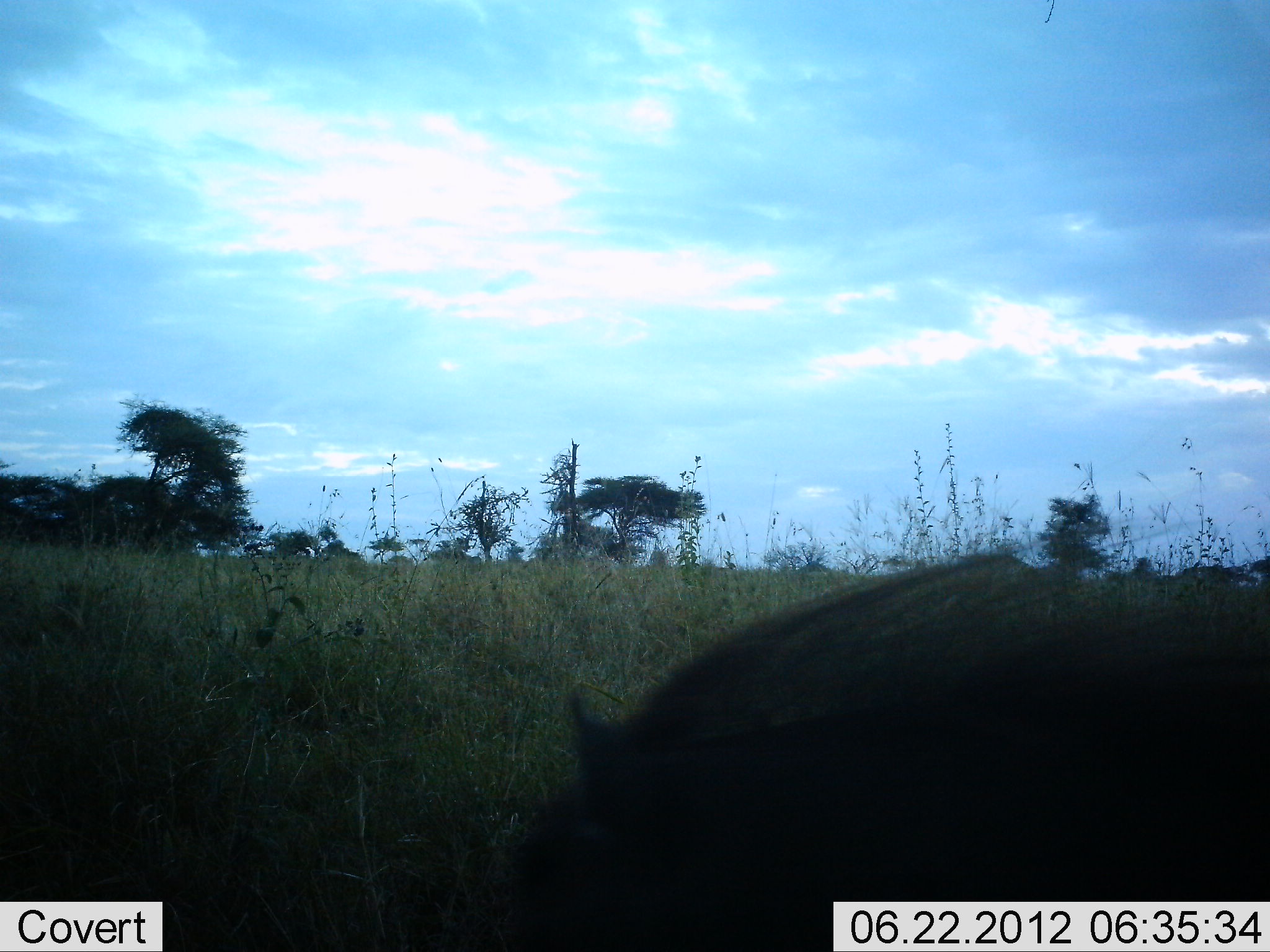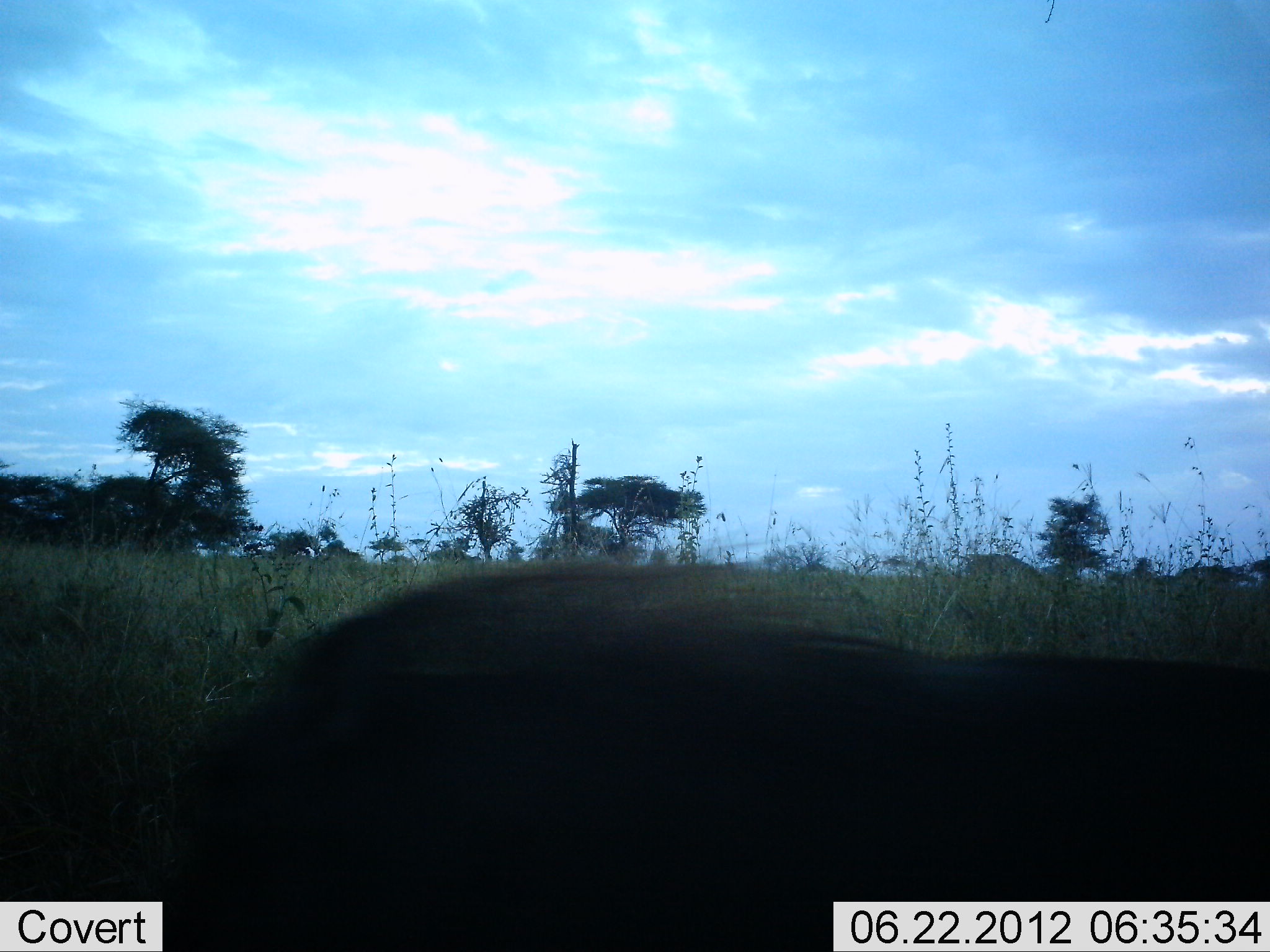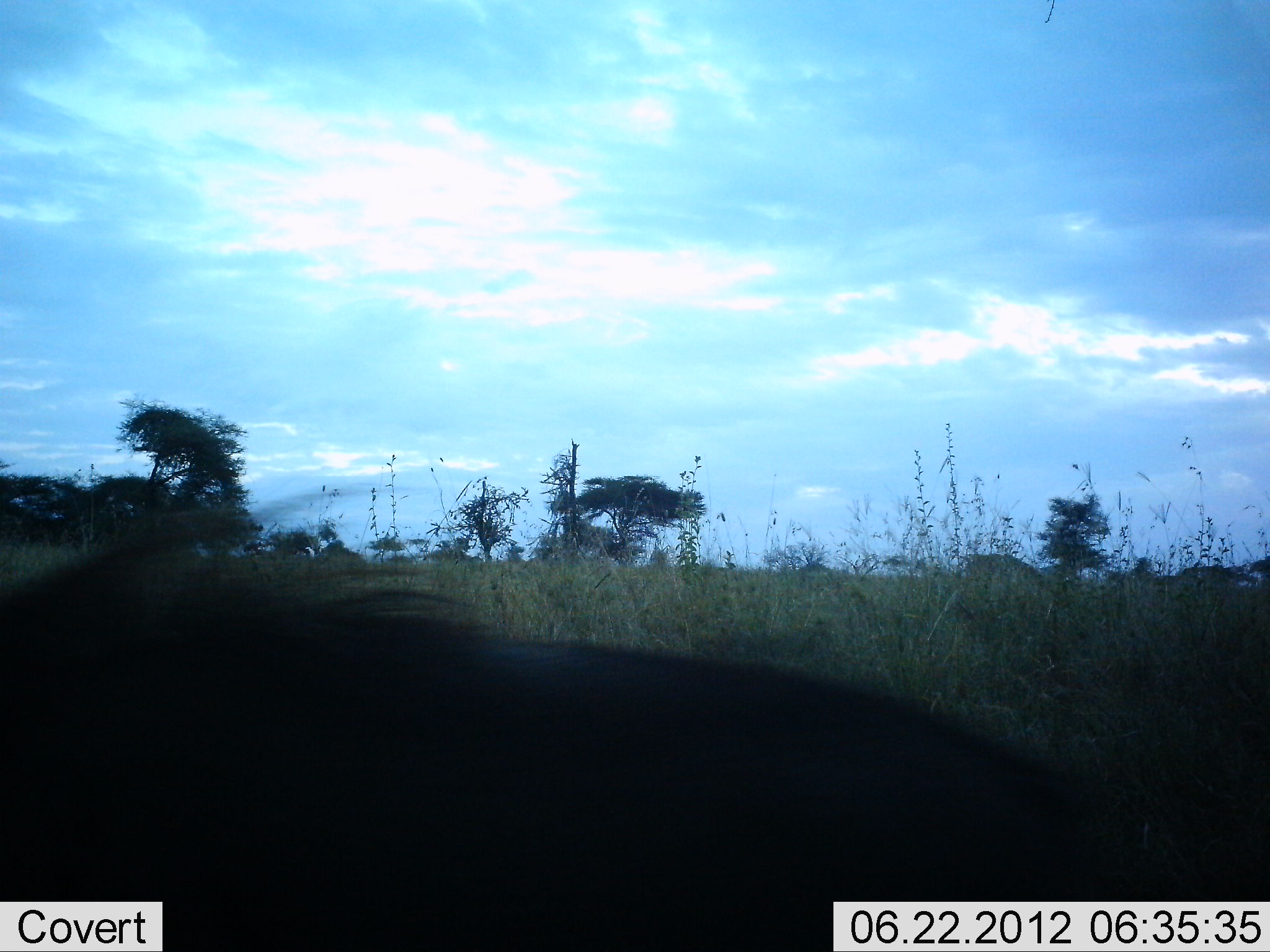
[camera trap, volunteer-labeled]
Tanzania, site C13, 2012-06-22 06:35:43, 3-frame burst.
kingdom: Animalia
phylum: Chordata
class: Mammalia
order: Artiodactyla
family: Suidae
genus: Phacochoerus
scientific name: Phacochoerus africanus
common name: warthog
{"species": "warthog (Phacochoerus africanus)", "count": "1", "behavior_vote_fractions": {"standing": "0%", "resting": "0%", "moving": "100%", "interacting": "0%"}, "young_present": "0%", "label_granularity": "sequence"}